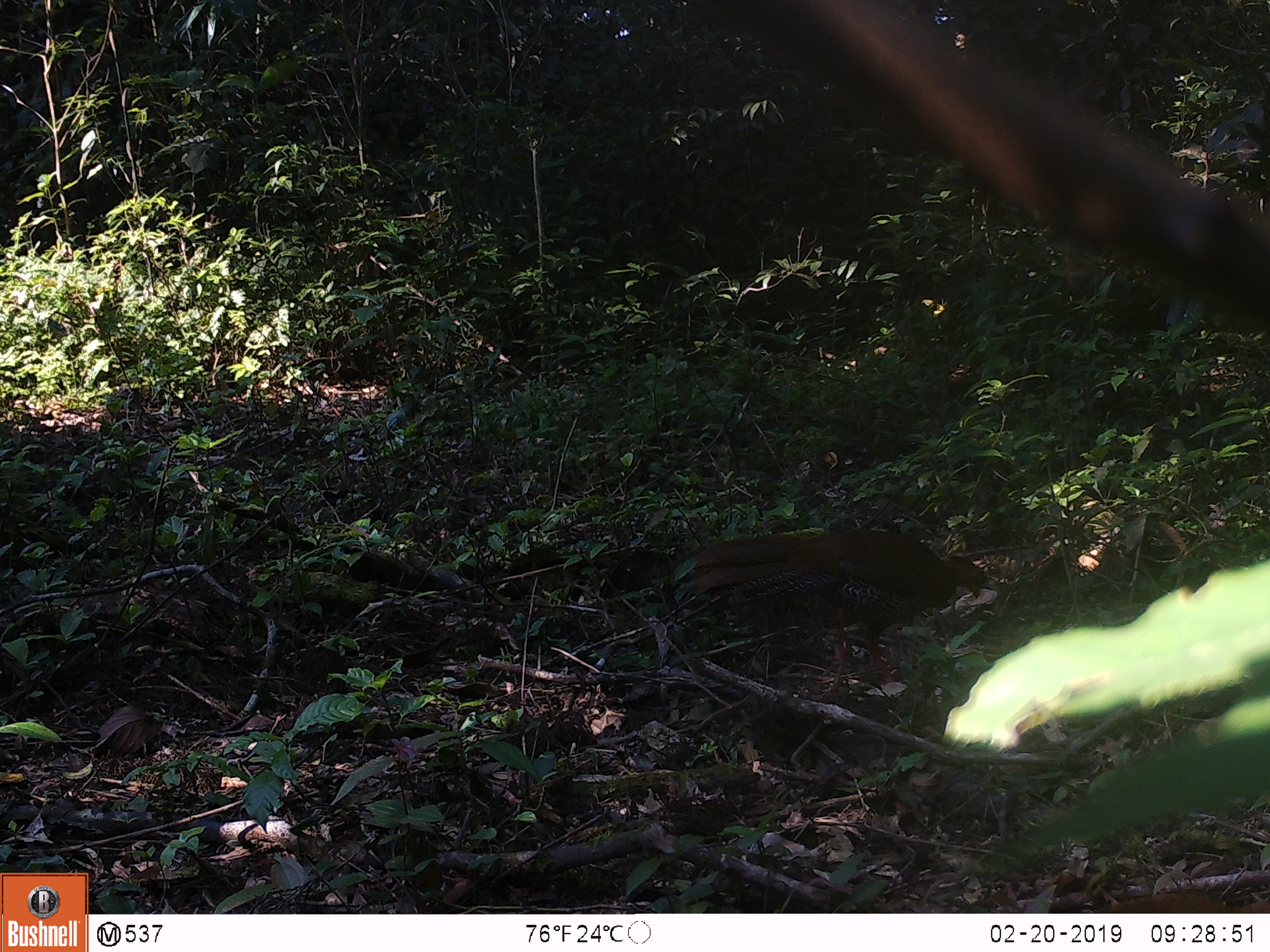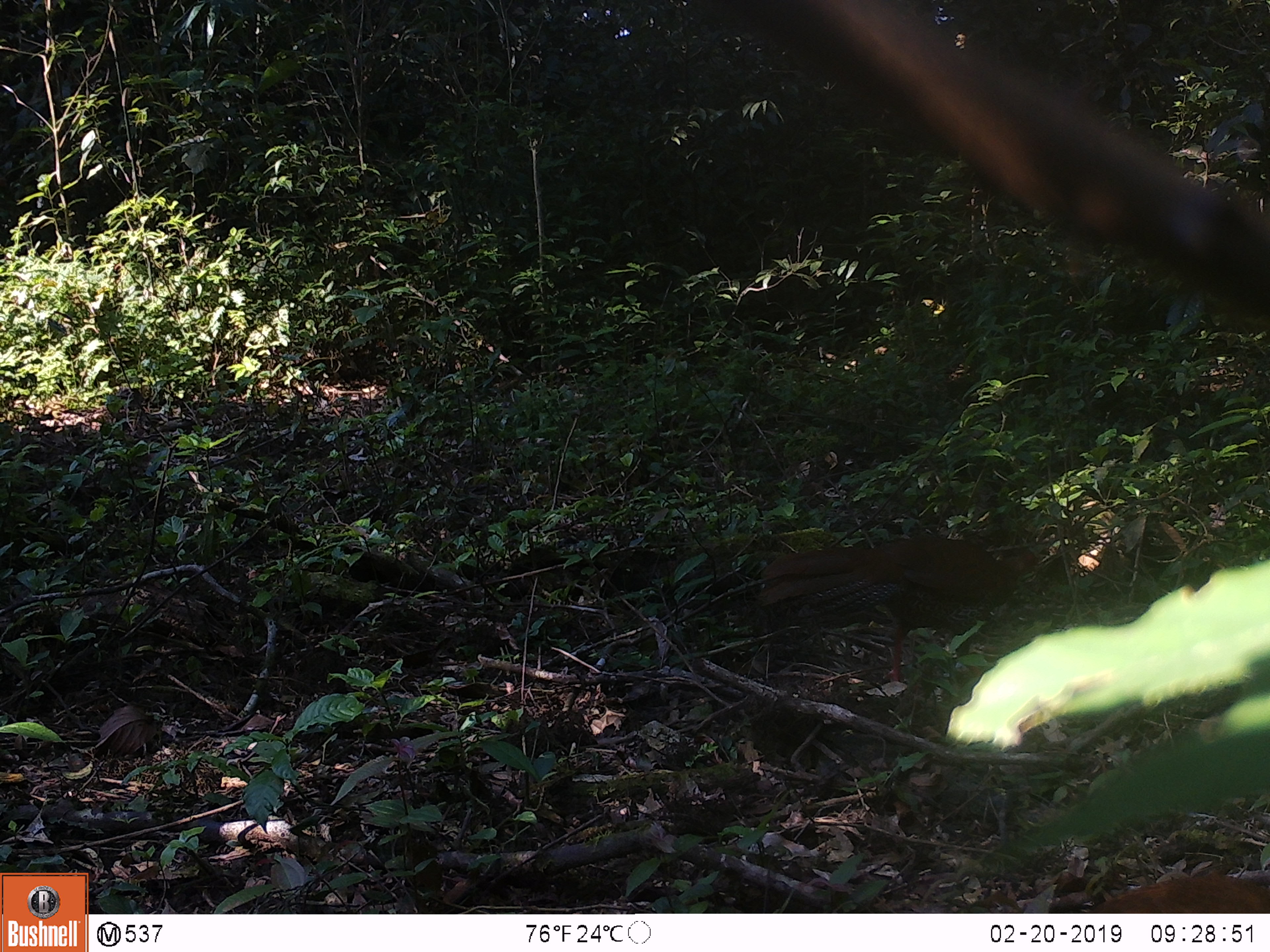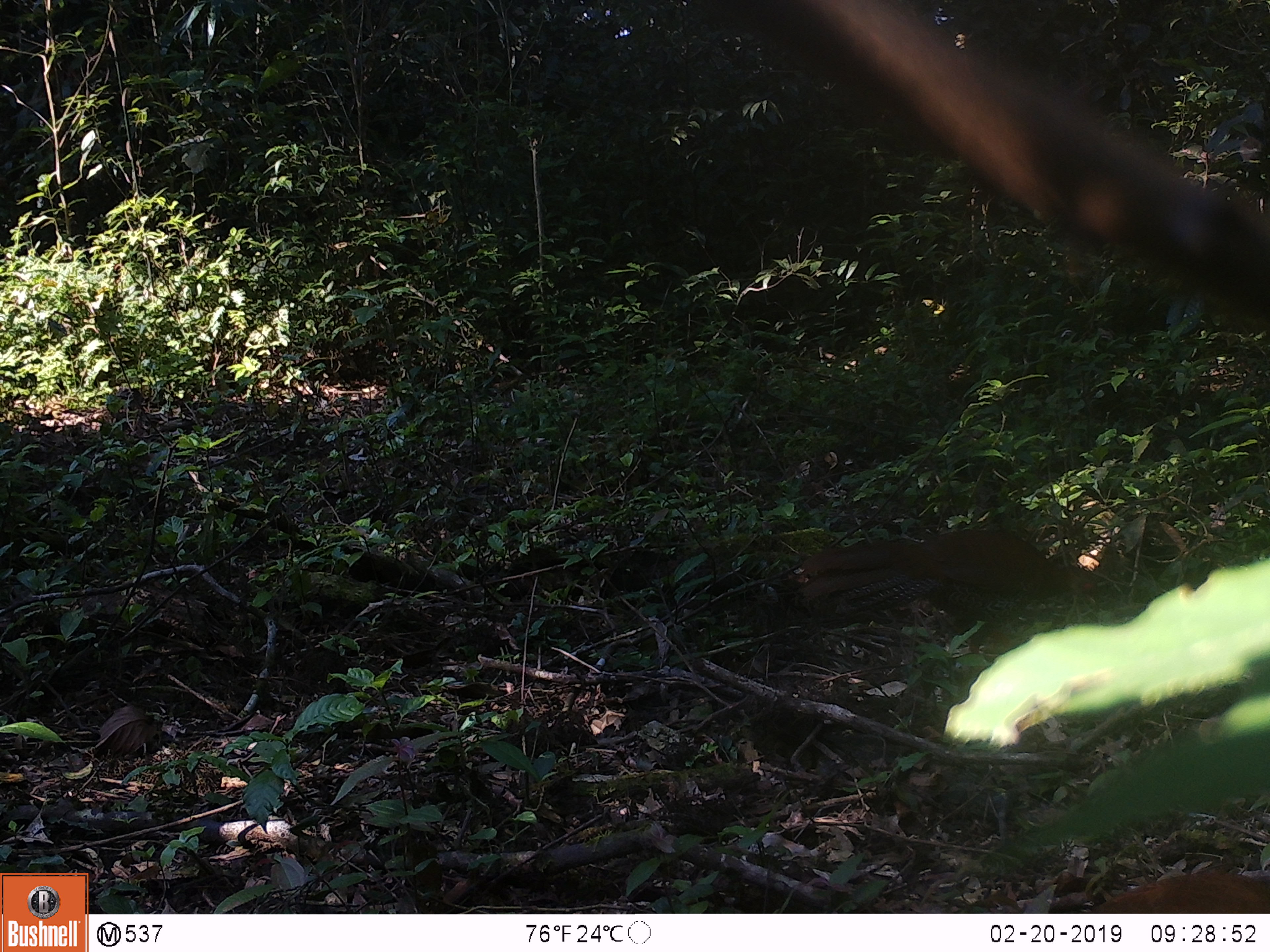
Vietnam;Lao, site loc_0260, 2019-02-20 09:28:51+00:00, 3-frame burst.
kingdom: Animalia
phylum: Chordata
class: Aves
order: Galliformes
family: Phasianidae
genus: Lophura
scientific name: Lophura nycthemera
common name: silver pheasant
Silver pheasant (Lophura nycthemera). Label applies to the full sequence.